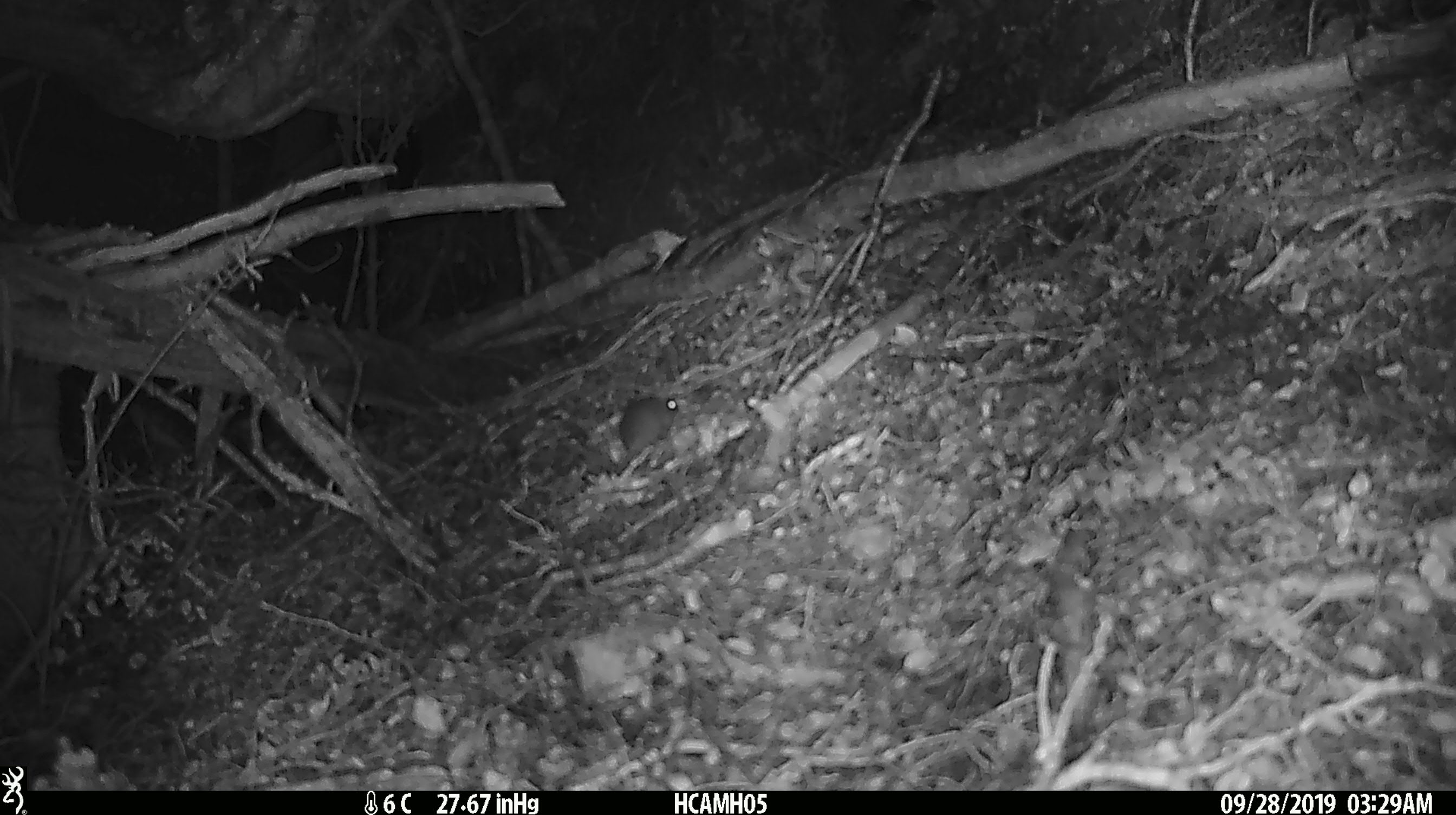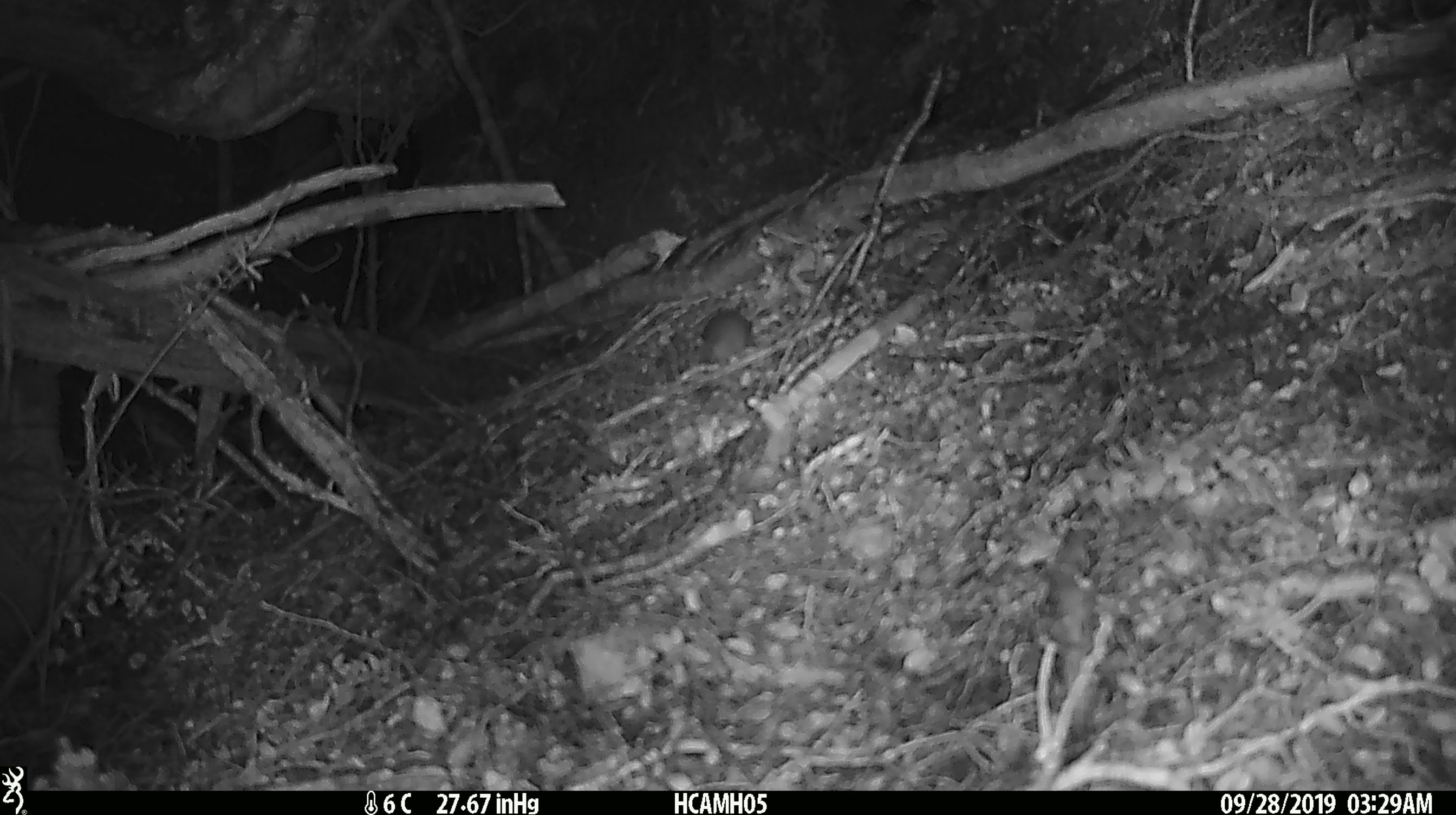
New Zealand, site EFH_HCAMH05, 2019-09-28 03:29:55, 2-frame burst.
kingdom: Animalia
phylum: Chordata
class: Mammalia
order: Rodentia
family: Muridae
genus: Mus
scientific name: Mus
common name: mouse